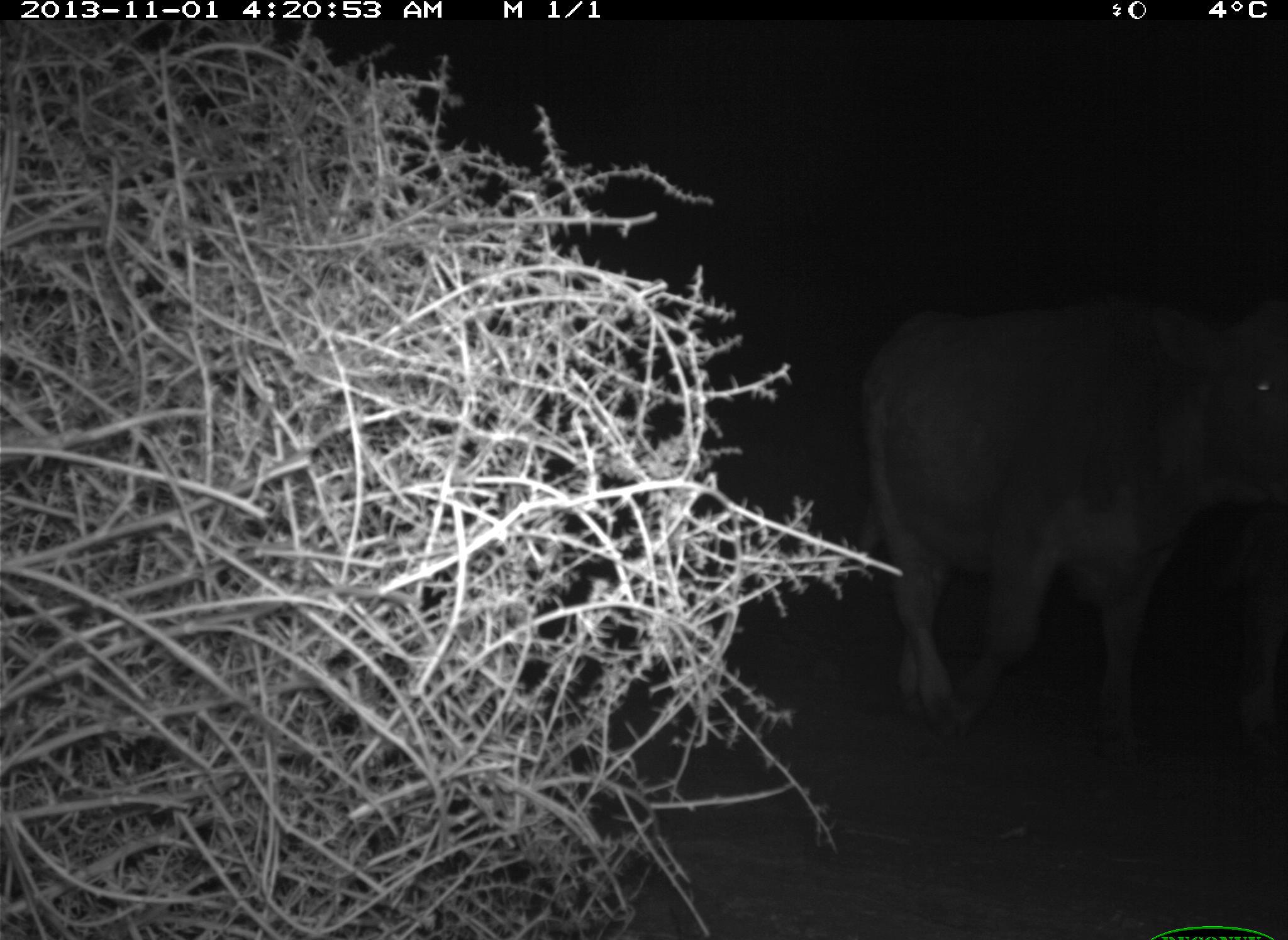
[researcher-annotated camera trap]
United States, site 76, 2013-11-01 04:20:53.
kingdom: Animalia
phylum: Chordata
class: Mammalia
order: Artiodactyla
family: Bovidae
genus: Bos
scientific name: Bos taurus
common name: cow